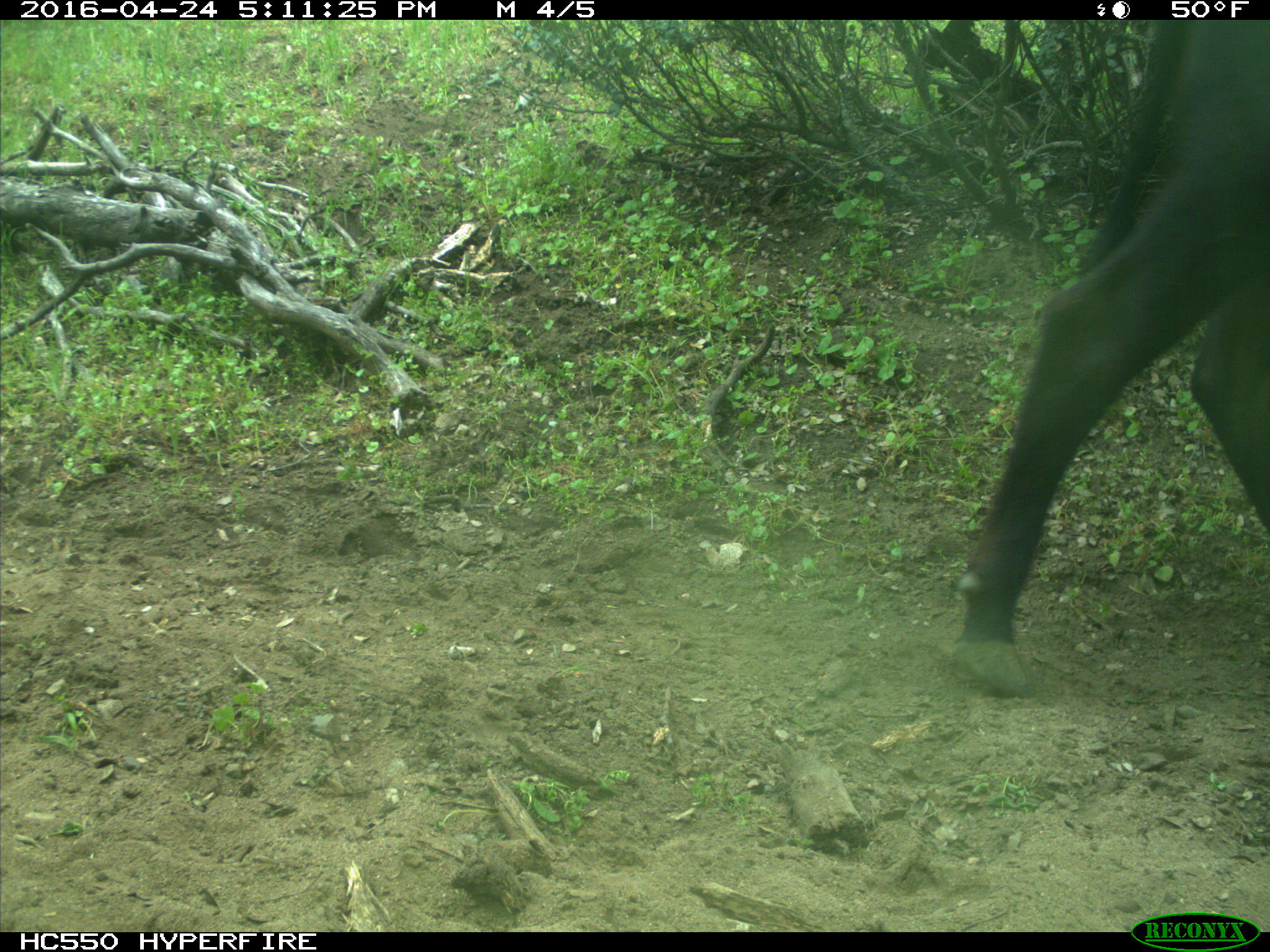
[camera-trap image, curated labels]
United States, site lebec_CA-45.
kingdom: Animalia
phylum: Chordata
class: Mammalia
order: Artiodactyla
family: Bovidae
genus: Bos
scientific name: Bos taurus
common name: domestic cow